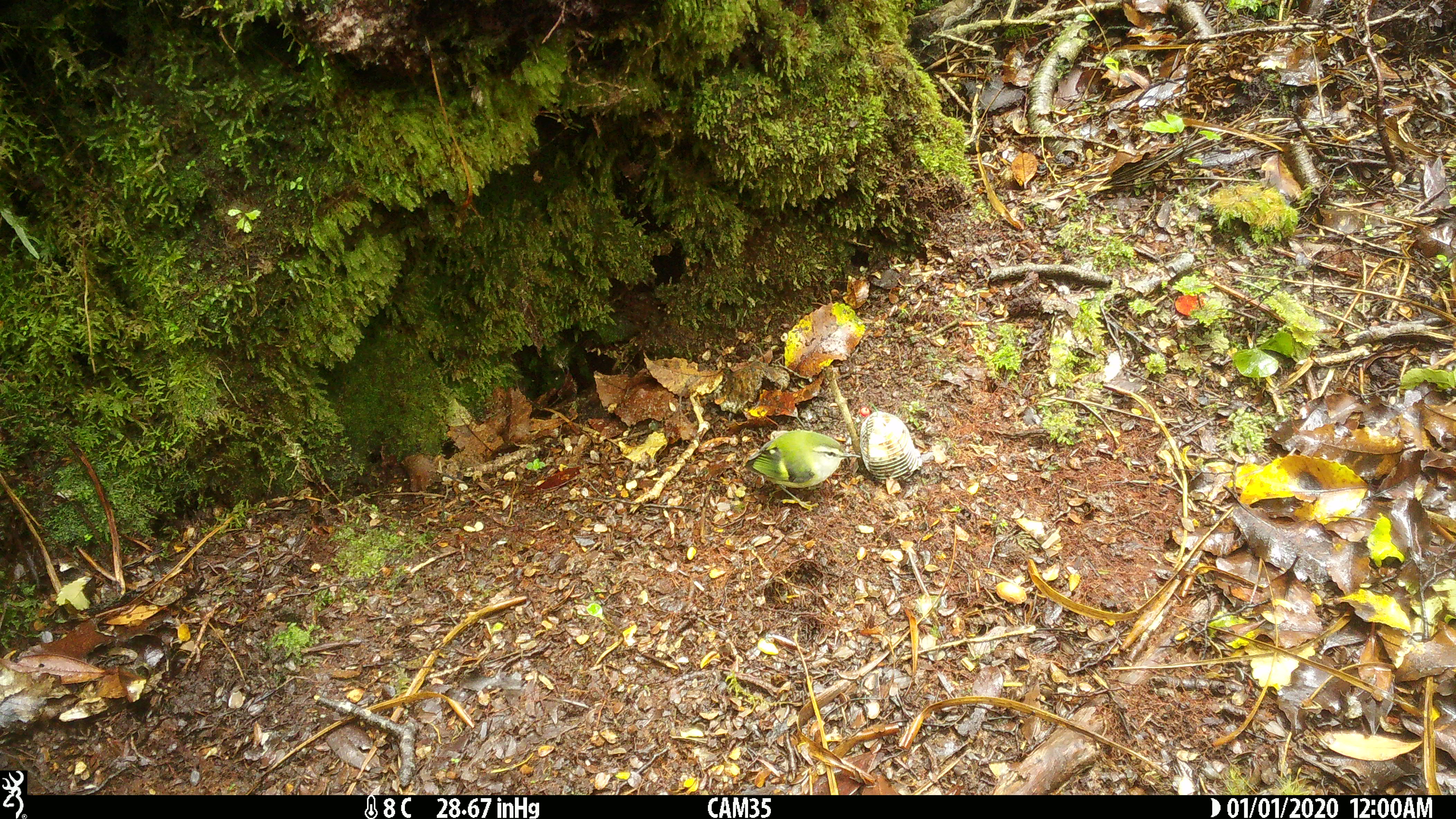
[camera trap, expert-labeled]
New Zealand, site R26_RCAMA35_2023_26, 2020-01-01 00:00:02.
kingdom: Animalia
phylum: Chordata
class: Aves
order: Passeriformes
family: Acanthisittidae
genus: Acanthisitta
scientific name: Acanthisitta chloris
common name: rifleman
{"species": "rifleman (Acanthisitta chloris)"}